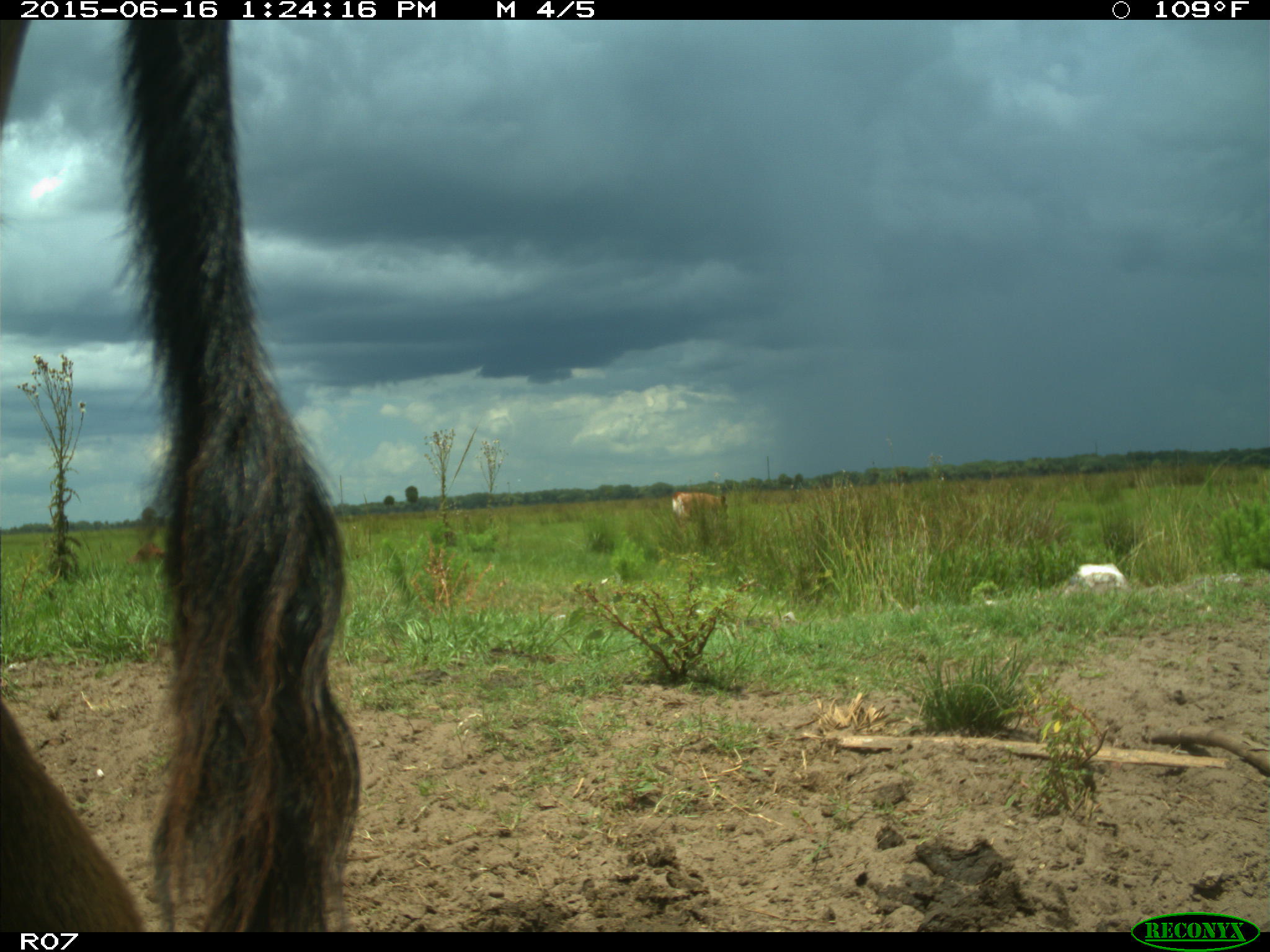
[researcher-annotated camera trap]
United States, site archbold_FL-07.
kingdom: Animalia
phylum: Chordata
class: Mammalia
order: Artiodactyla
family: Bovidae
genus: Bos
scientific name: Bos taurus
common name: domestic cow